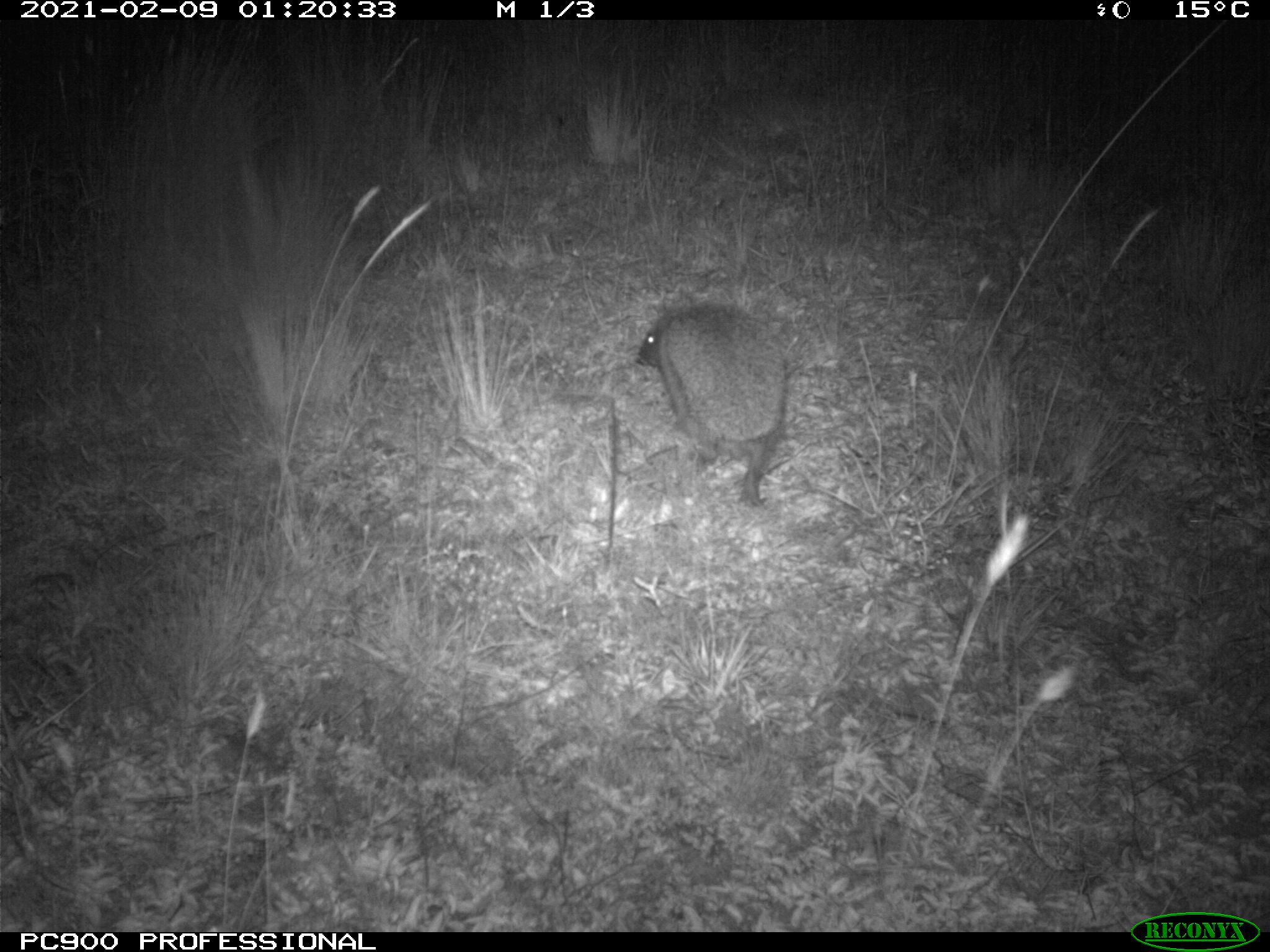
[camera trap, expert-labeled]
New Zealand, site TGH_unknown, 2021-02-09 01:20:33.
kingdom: Animalia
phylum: Chordata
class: Mammalia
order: Eulipotyphla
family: Erinaceidae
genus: Erinaceus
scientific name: Erinaceus europaeus europaeus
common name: european hedgehog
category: hedgehog